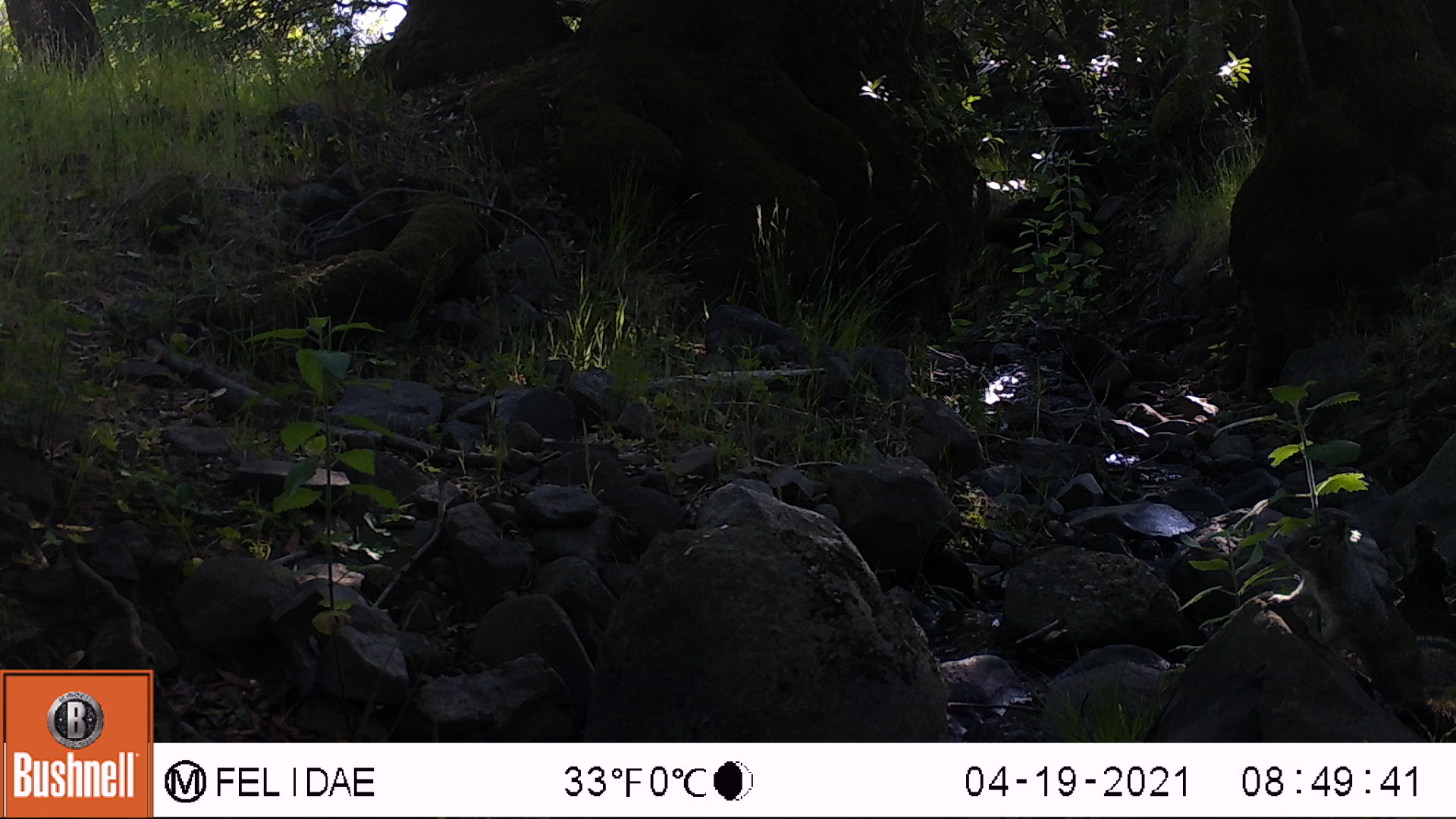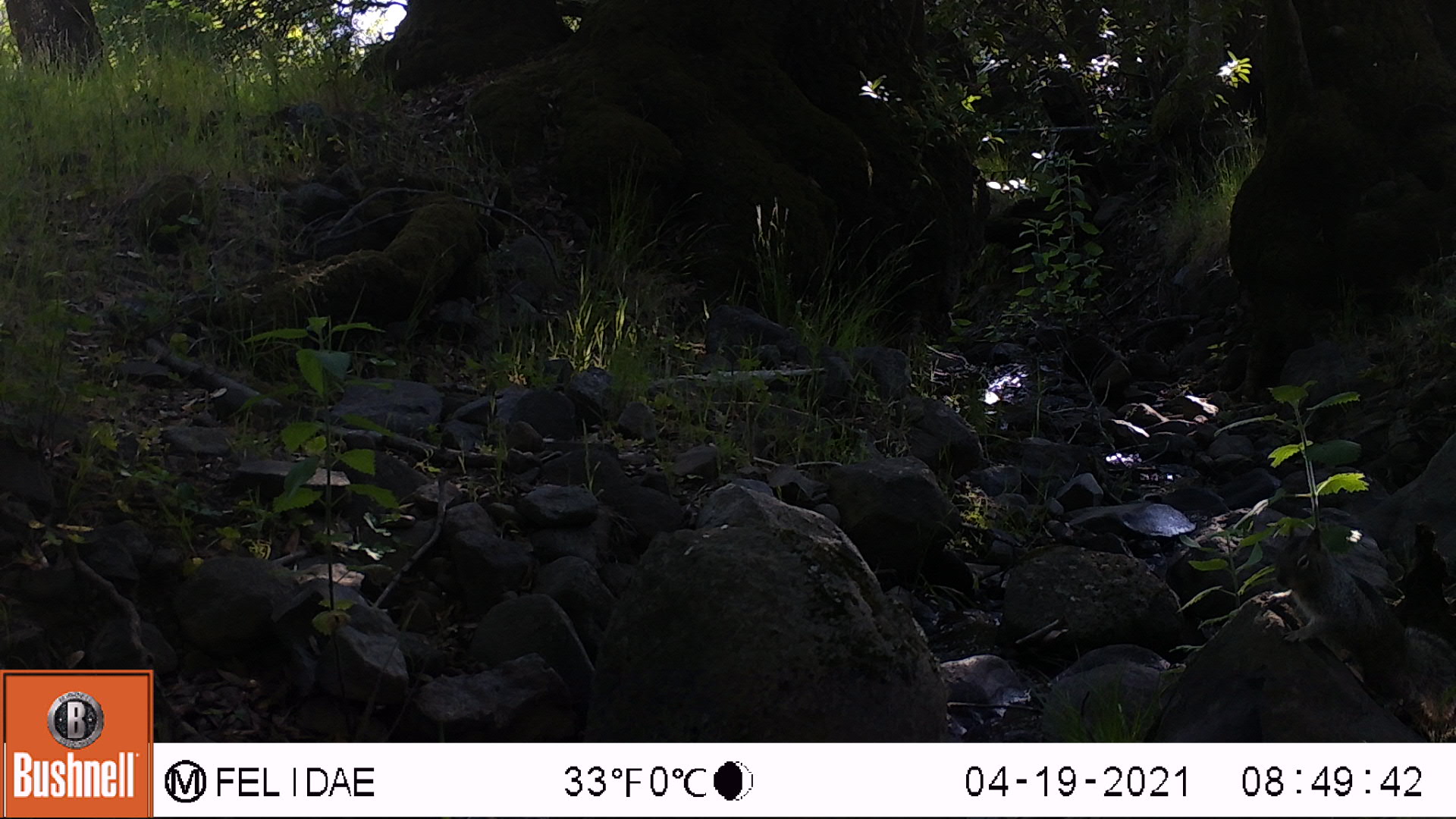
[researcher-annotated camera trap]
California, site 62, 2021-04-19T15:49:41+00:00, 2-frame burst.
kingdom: Animalia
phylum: Chordata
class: Mammalia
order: Rodentia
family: Sciuridae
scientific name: Sciuridae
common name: squirrel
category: unknown squirrel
Unknown squirrel (squirrel) (Sciuridae).